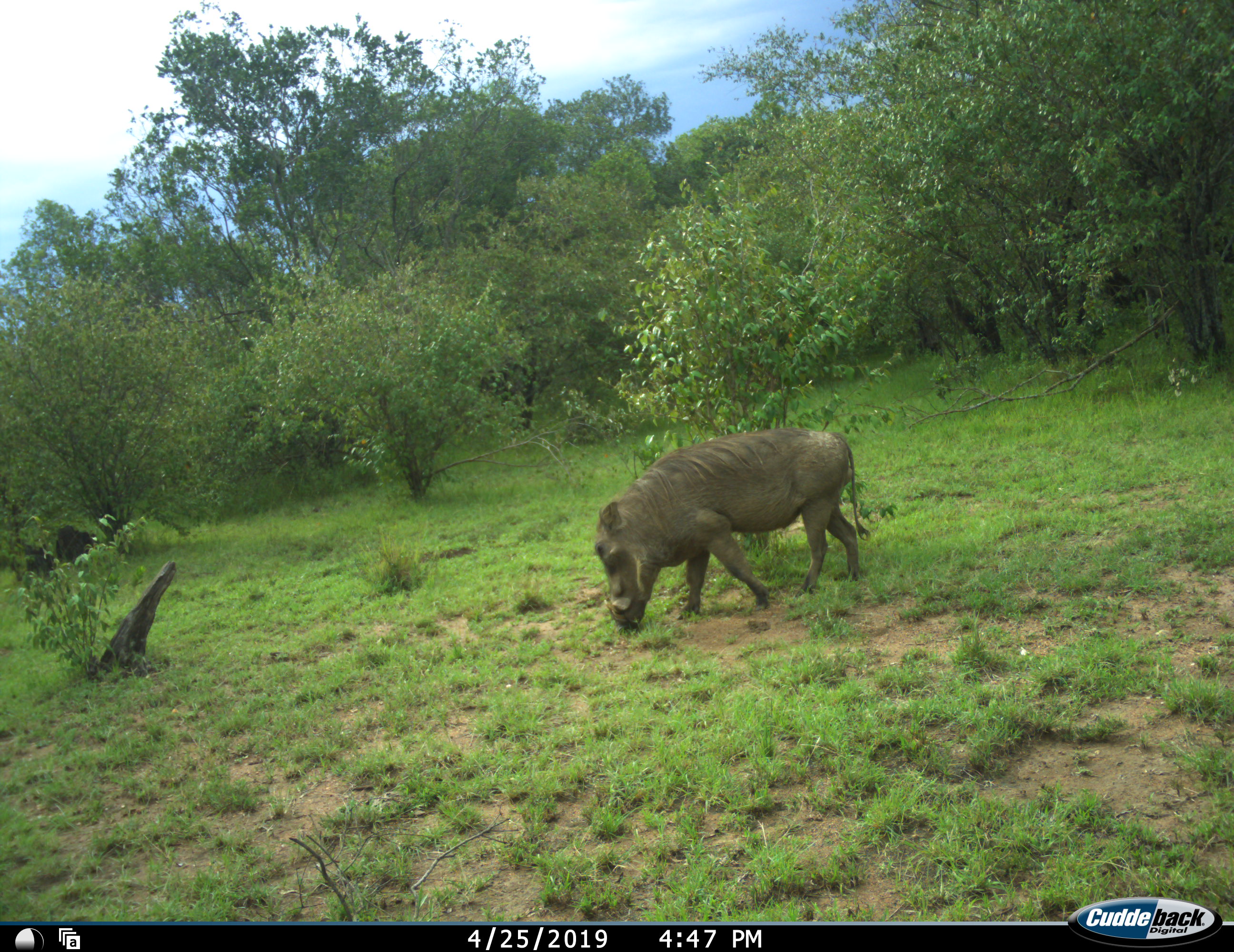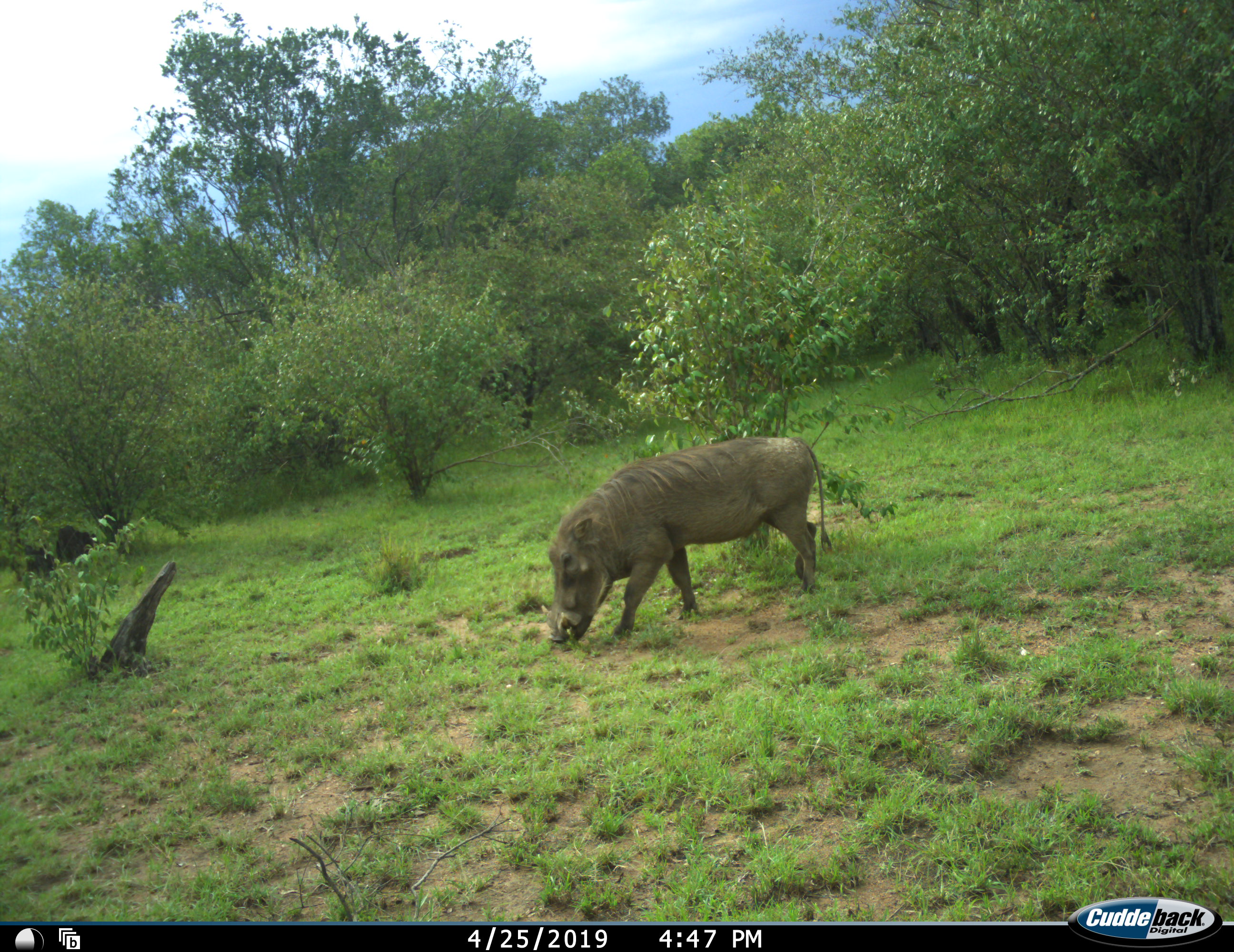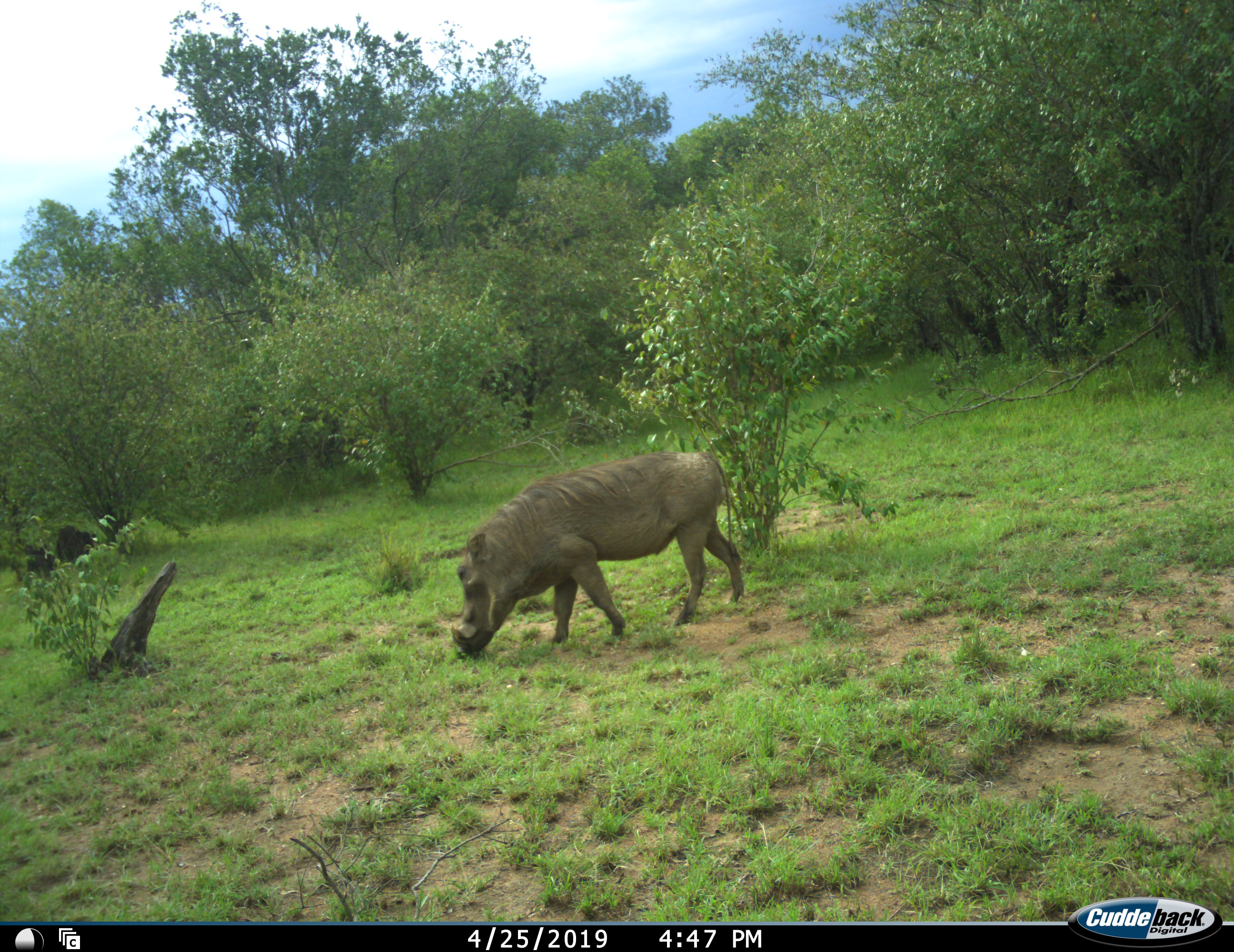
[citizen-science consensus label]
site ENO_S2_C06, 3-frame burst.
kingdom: Animalia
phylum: Chordata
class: Mammalia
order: Artiodactyla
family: Suidae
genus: Phacochoerus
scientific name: Phacochoerus africanus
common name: warthog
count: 1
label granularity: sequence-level